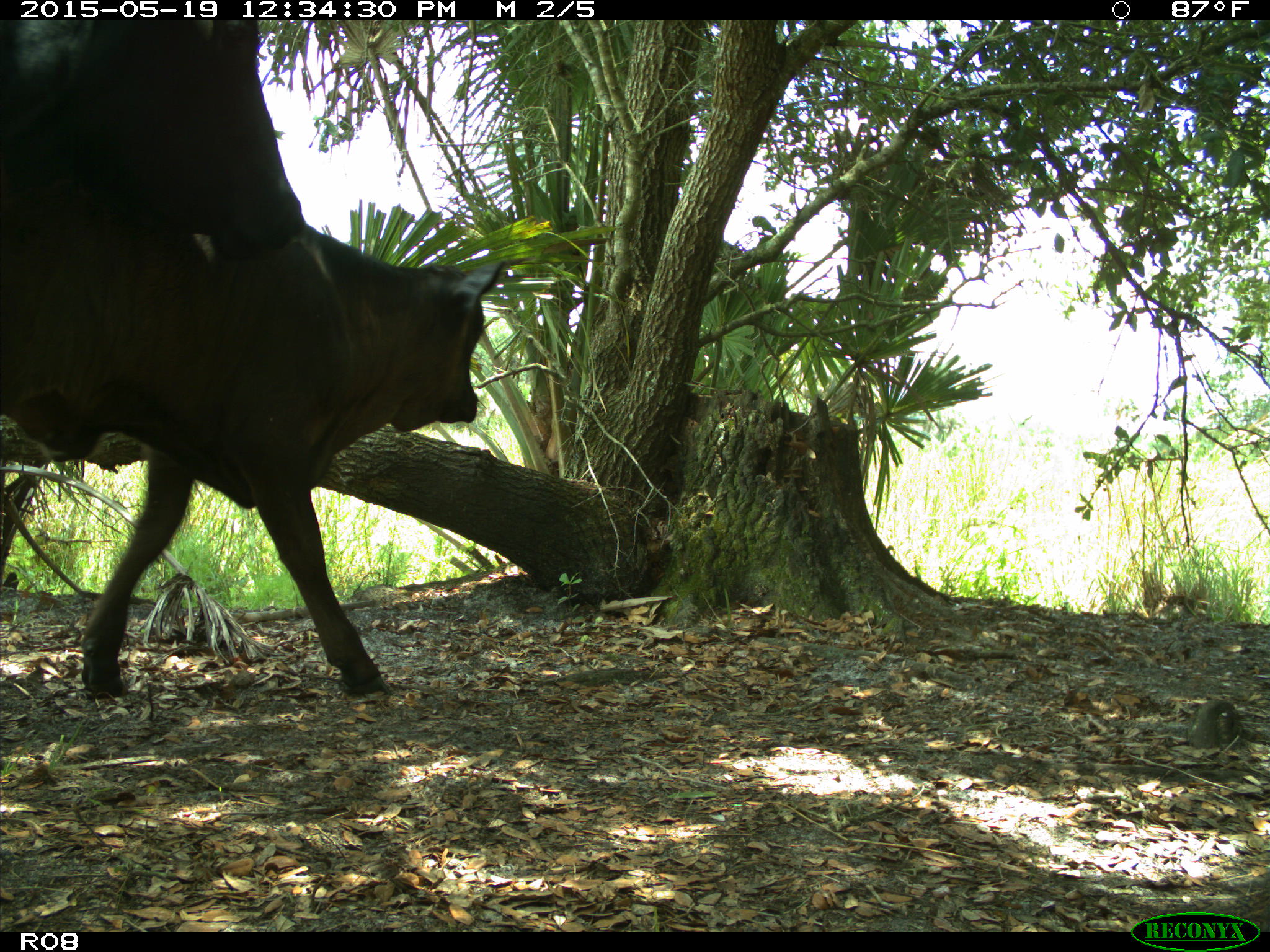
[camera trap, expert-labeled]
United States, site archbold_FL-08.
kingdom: Animalia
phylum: Chordata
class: Mammalia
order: Artiodactyla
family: Bovidae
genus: Bos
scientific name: Bos taurus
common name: domestic cow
Bos taurus (domestic cow).